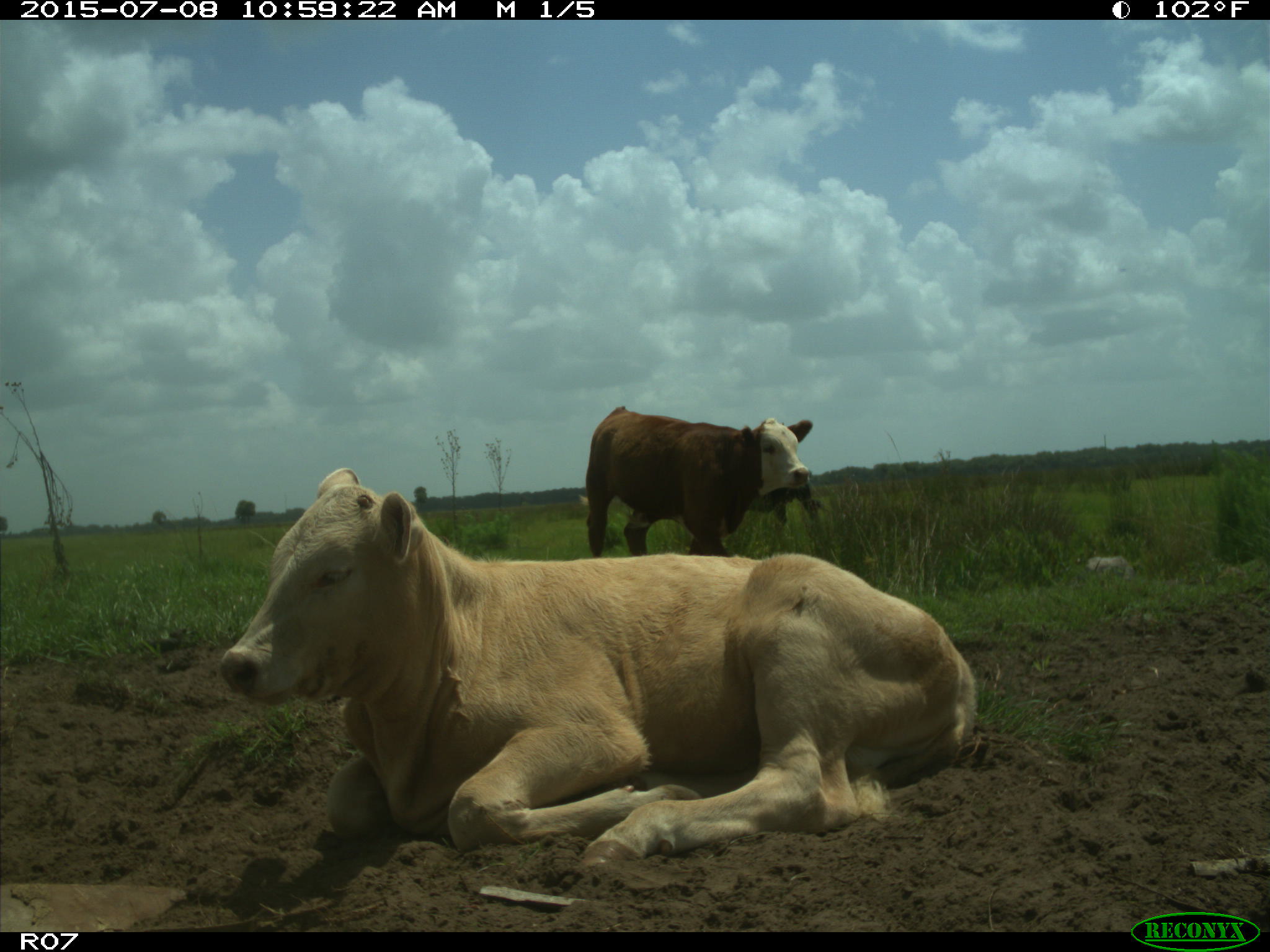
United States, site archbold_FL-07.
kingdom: Animalia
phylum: Chordata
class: Mammalia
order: Artiodactyla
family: Bovidae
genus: Bos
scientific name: Bos taurus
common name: domestic cow